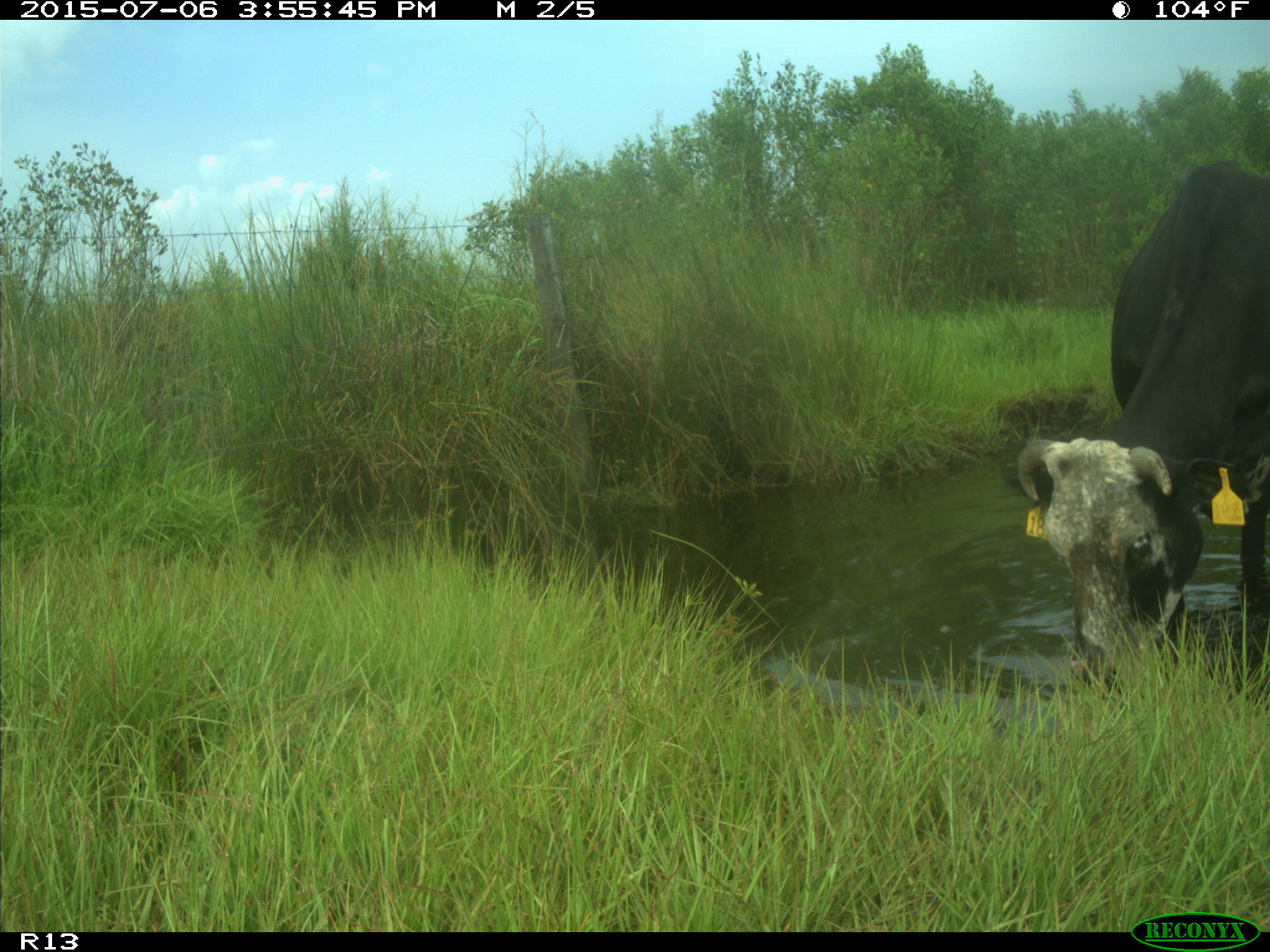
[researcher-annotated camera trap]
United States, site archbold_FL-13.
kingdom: Animalia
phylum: Chordata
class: Mammalia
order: Artiodactyla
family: Bovidae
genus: Bos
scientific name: Bos taurus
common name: domestic cow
Bos taurus (domestic cow).